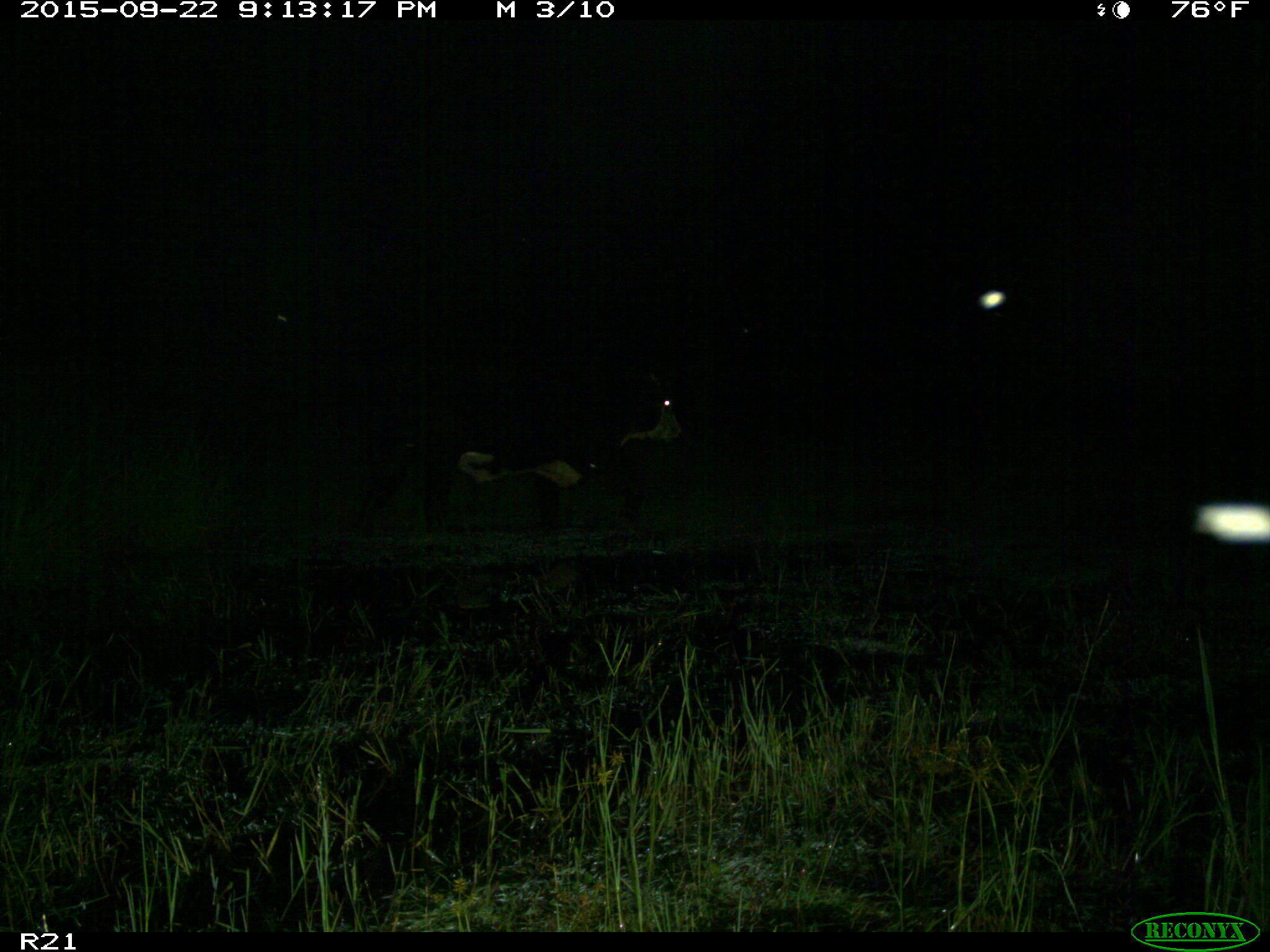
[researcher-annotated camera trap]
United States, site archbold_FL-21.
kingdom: Animalia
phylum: Chordata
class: Mammalia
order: Artiodactyla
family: Bovidae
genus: Bos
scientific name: Bos taurus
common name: domestic cow